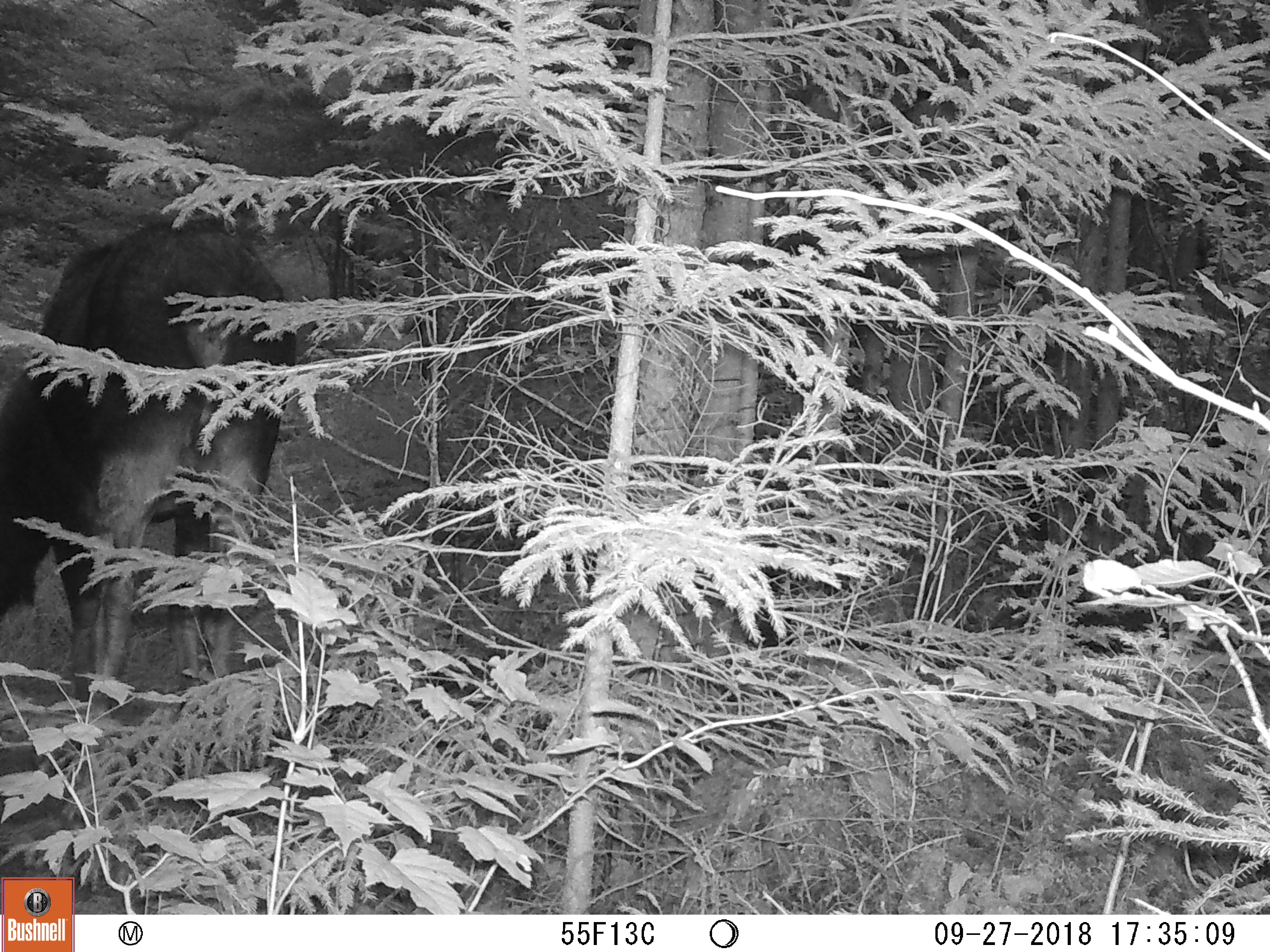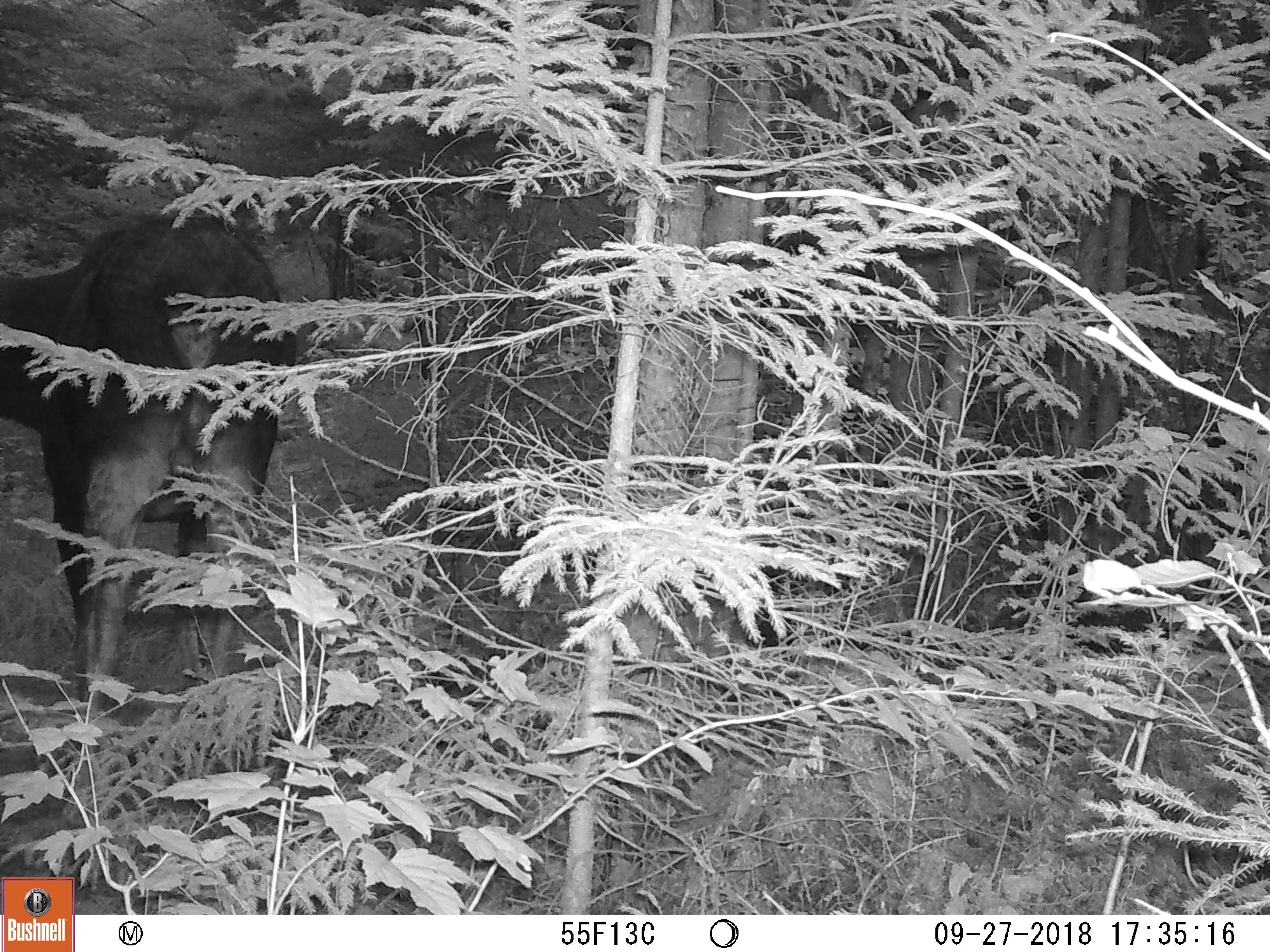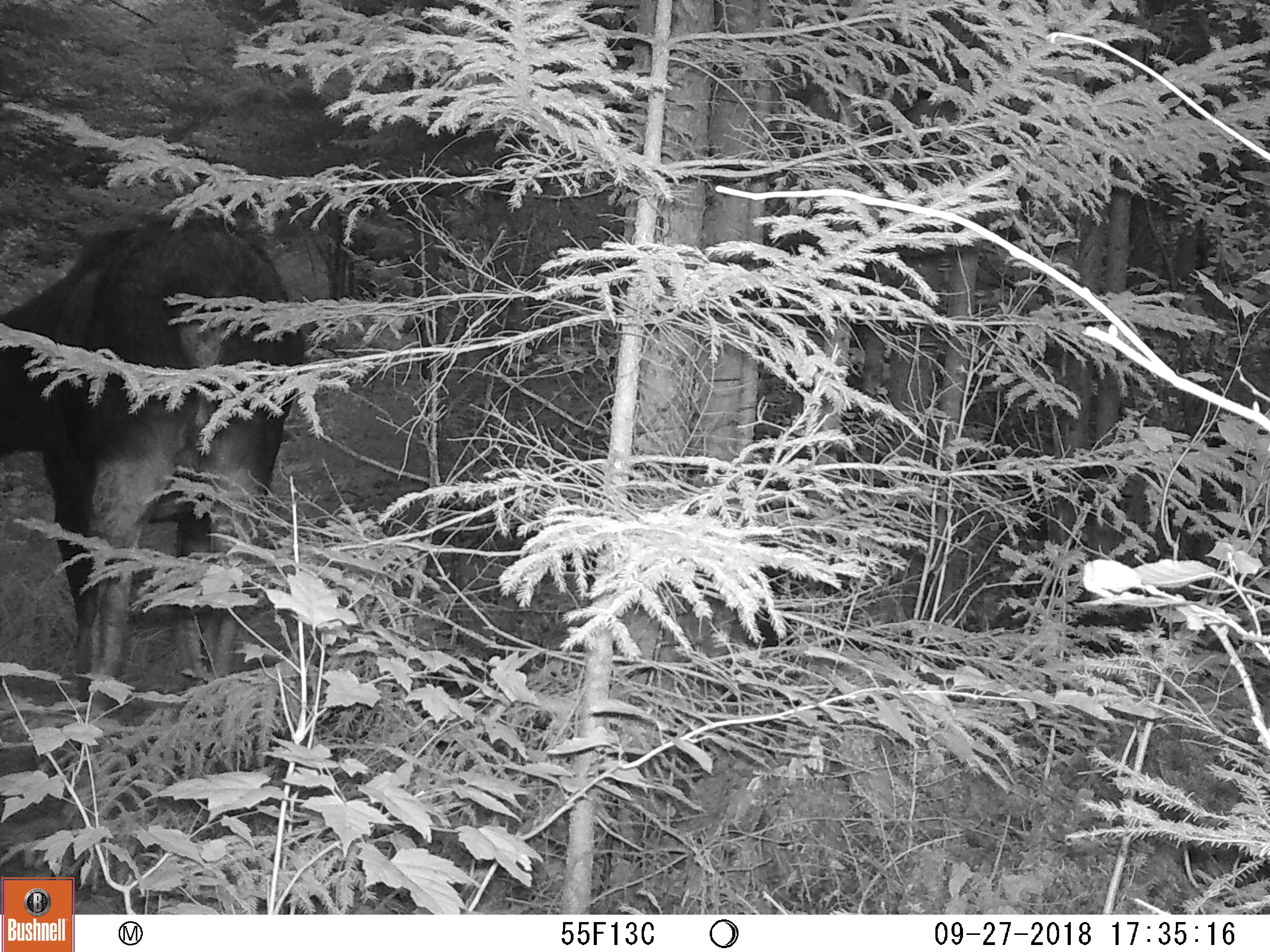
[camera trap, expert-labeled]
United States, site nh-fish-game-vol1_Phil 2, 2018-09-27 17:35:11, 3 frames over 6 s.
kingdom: Animalia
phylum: Chordata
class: Mammalia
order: Artiodactyla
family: Cervidae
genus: Alces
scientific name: Alces alces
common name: moose